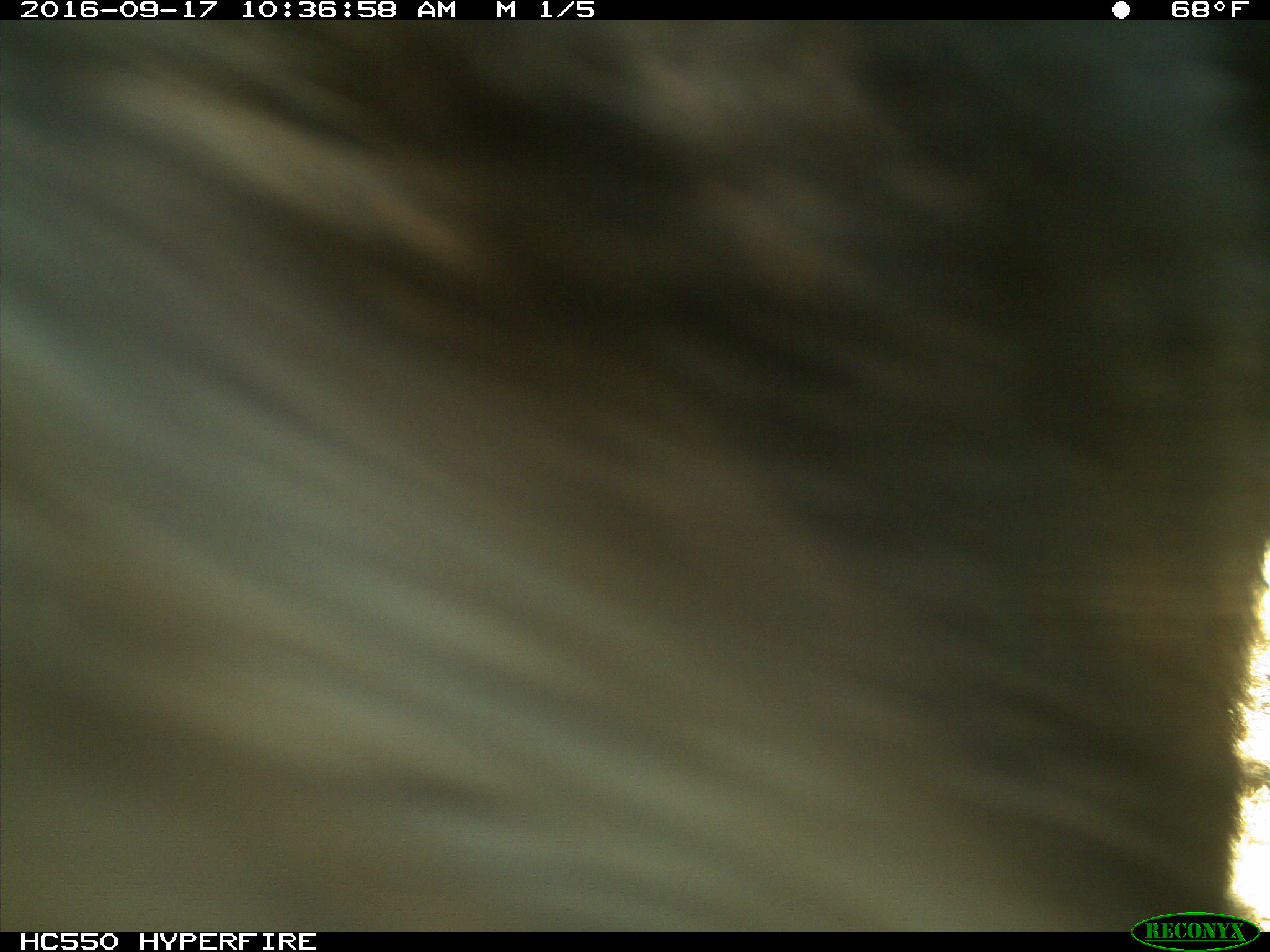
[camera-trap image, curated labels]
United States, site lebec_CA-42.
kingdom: Animalia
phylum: Chordata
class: Mammalia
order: Carnivora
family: Ursidae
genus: Ursus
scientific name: Ursus americanus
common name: american black bear